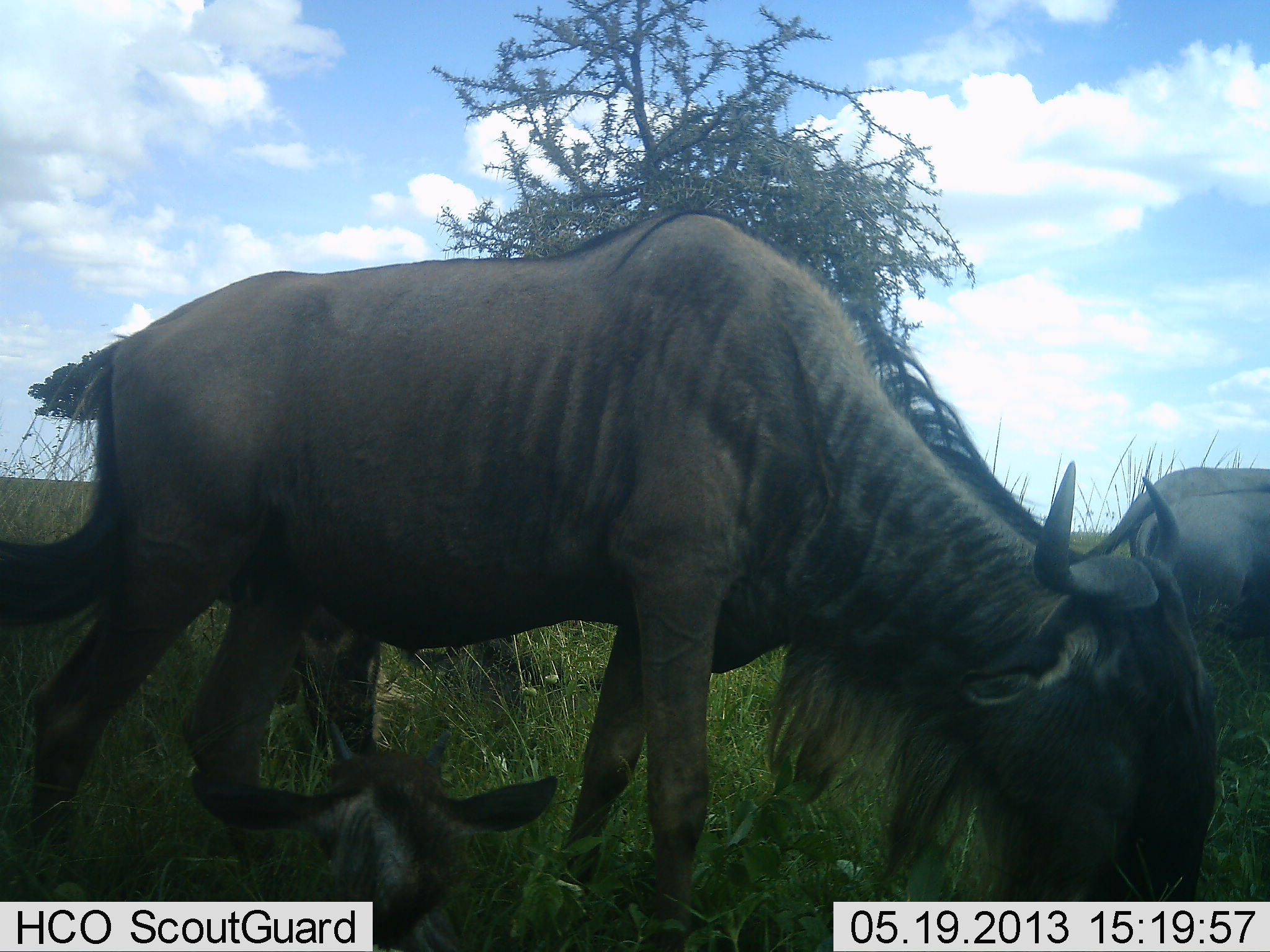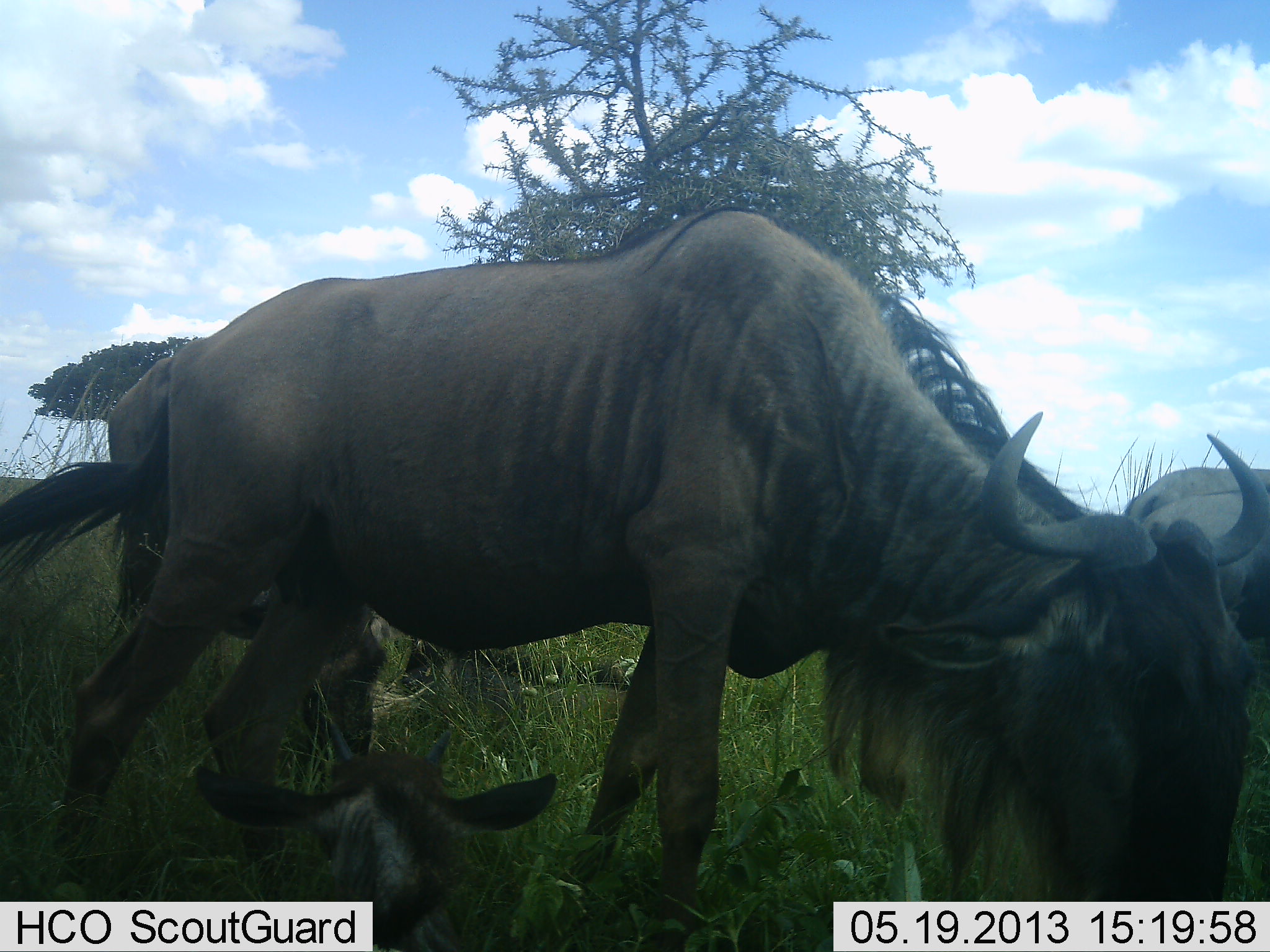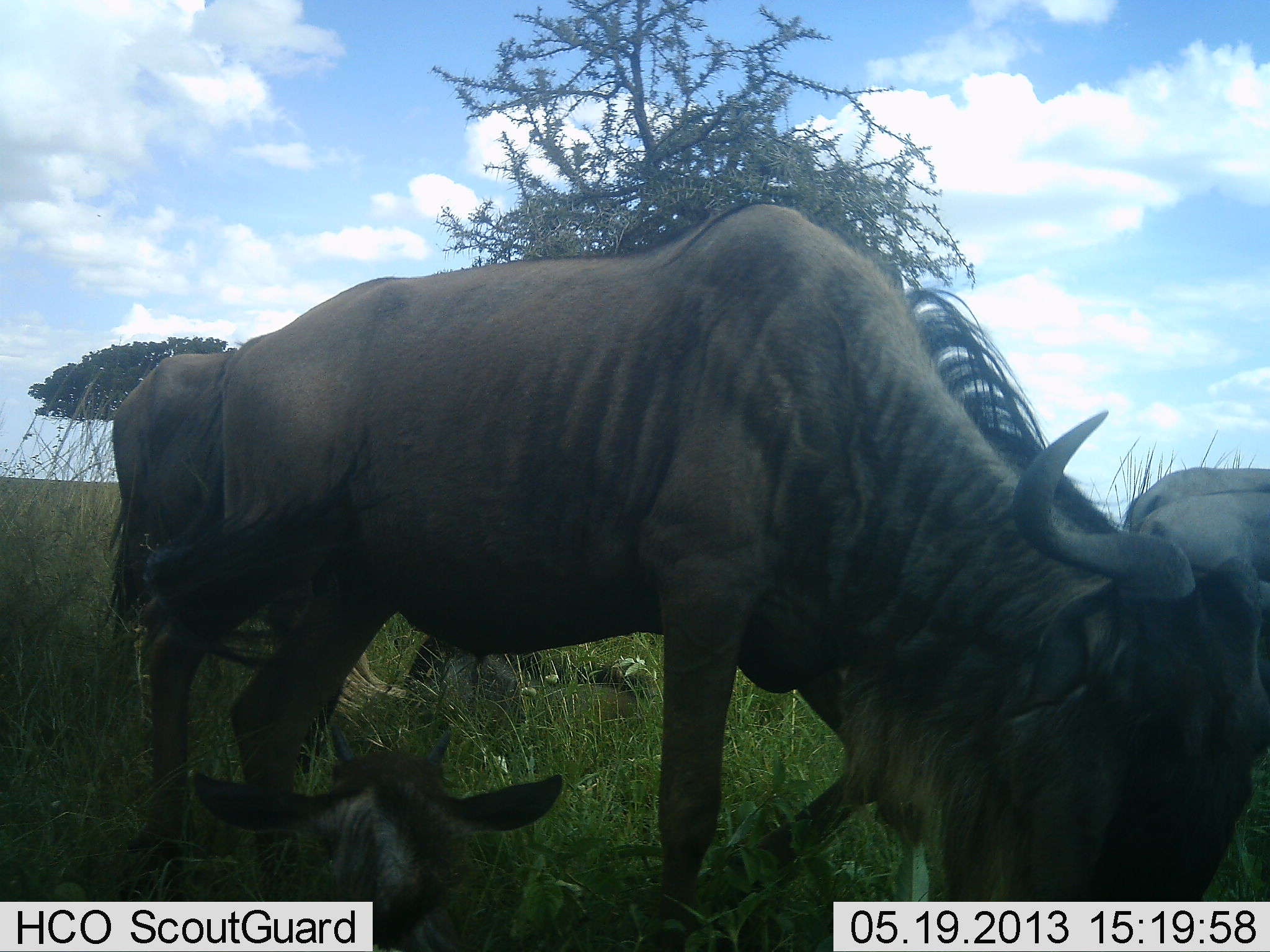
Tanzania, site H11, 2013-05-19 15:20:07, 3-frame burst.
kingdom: Animalia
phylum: Chordata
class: Mammalia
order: Artiodactyla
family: Bovidae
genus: Connochaetes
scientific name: Connochaetes taurinus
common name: blue wildebeest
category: wildebeest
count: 4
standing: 60%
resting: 80%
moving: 13%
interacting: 0%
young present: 60%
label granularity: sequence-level